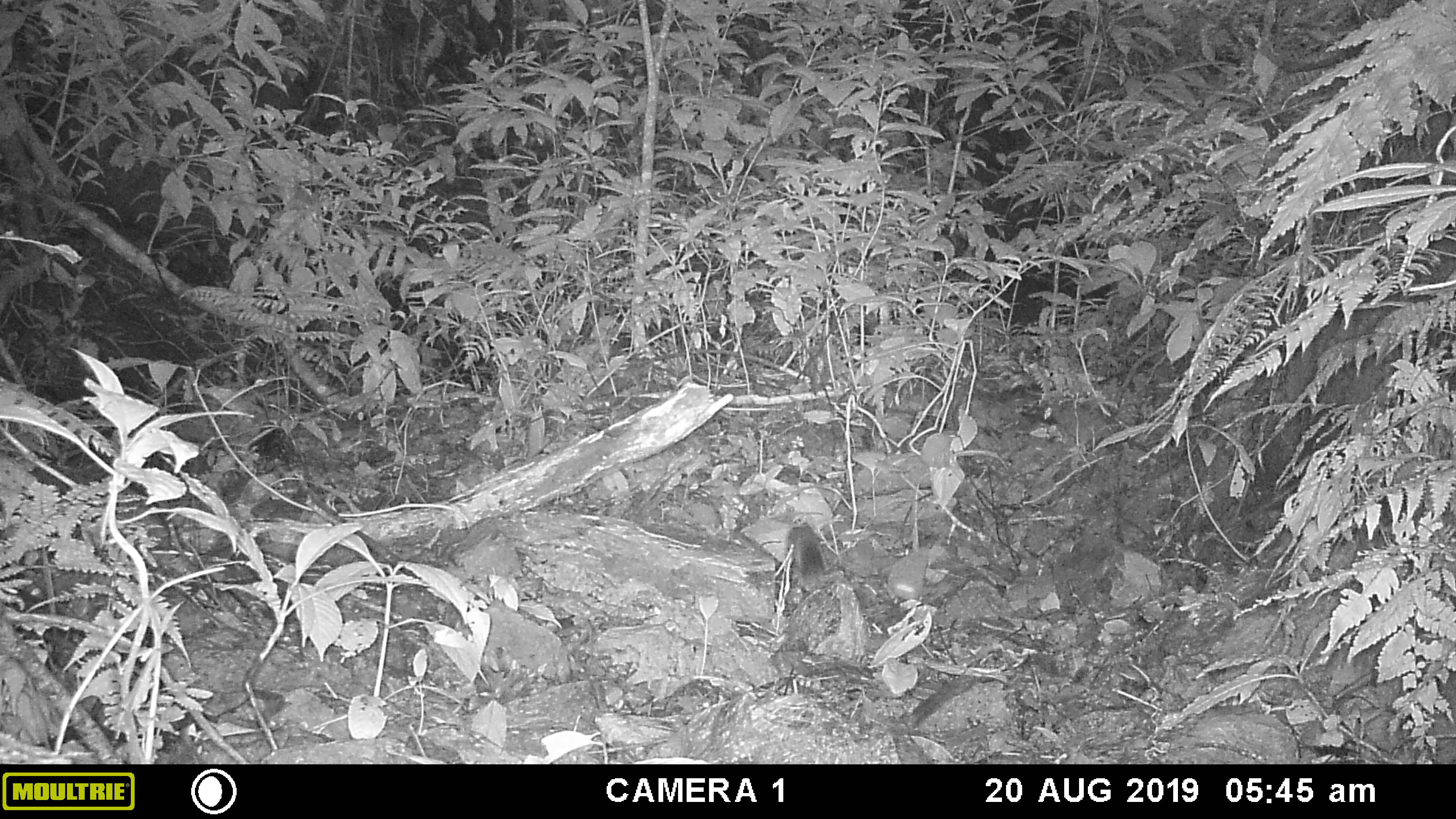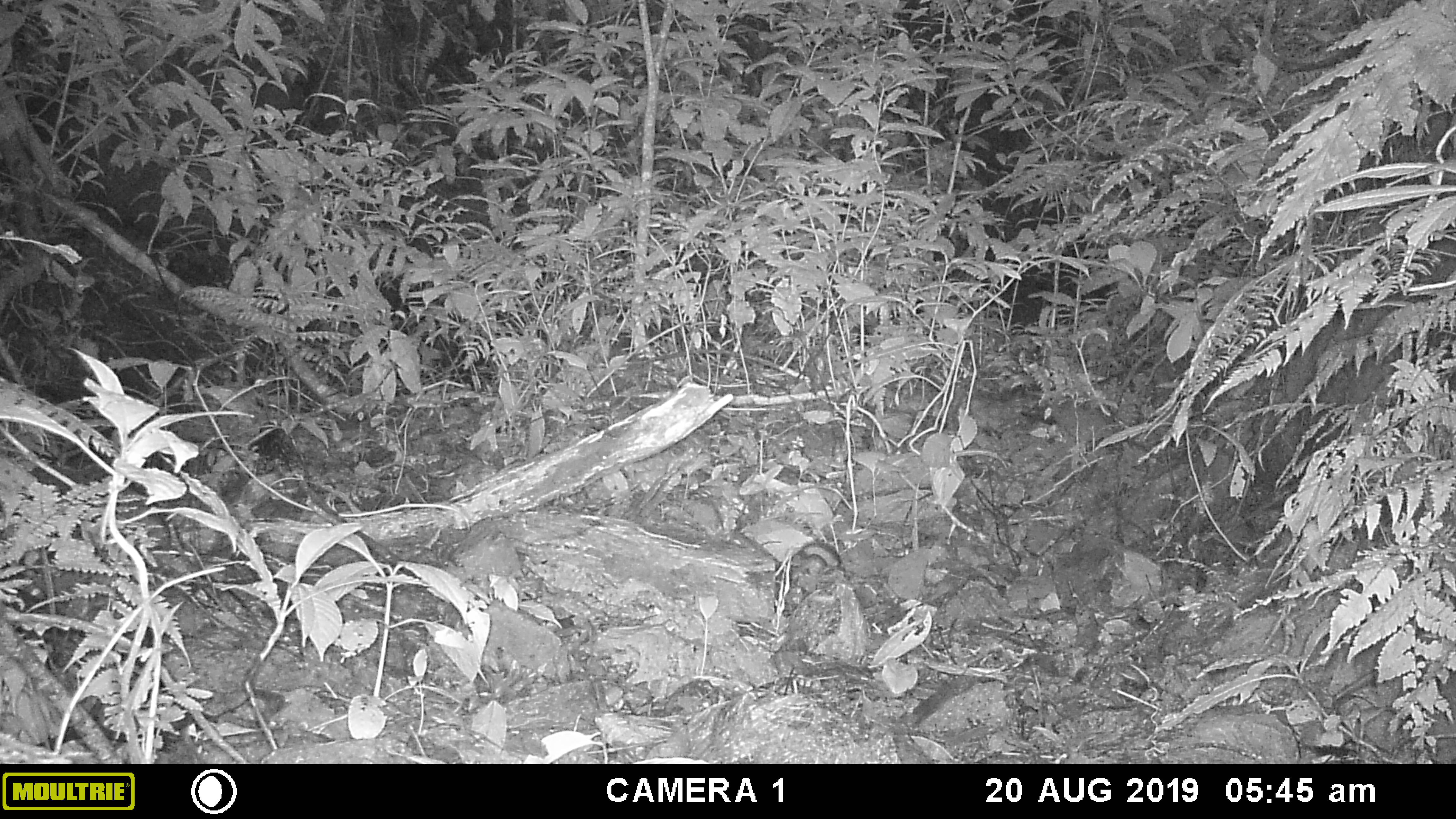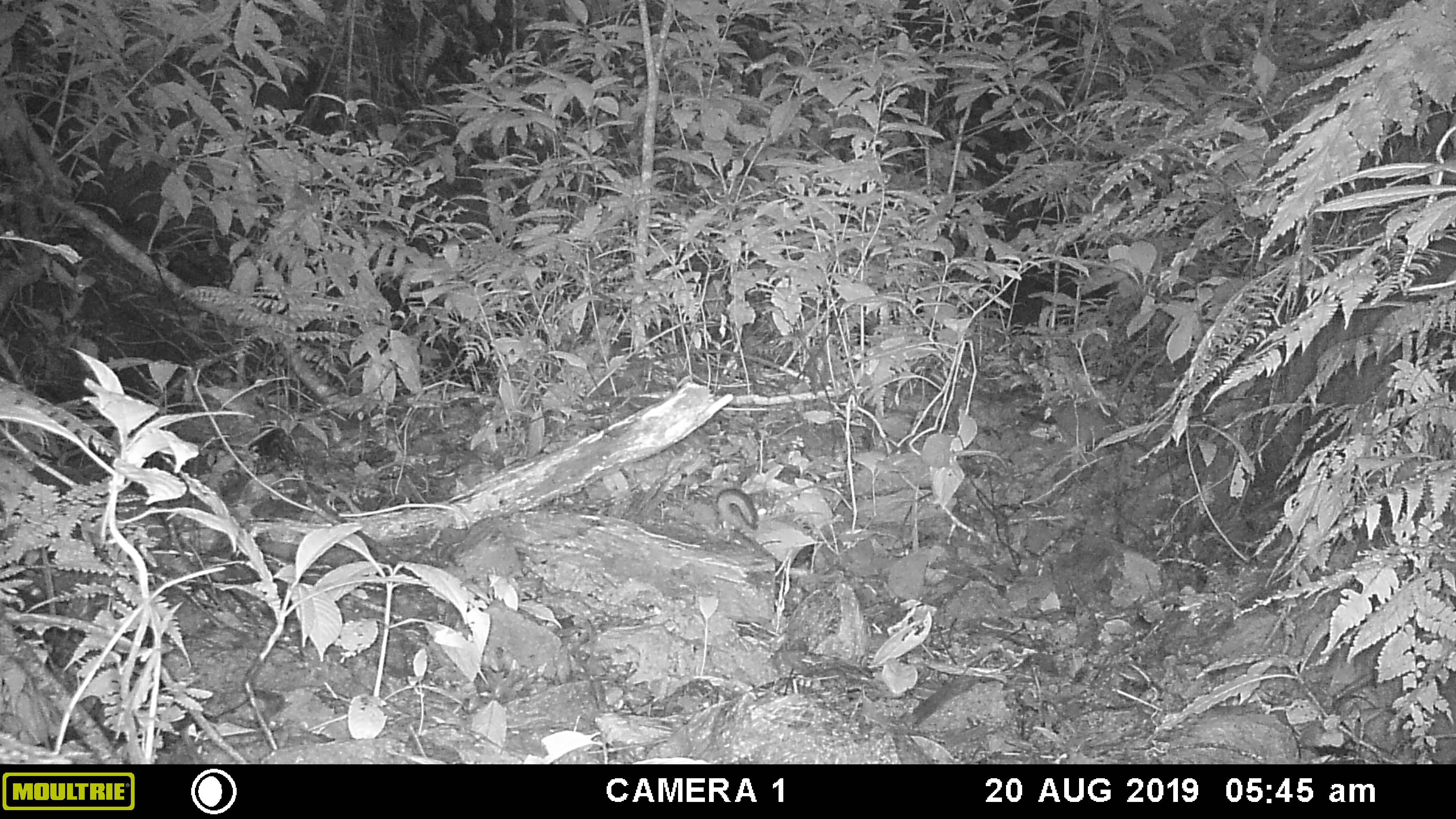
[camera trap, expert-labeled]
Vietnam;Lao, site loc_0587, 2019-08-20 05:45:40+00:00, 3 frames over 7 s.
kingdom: Animalia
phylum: Chordata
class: Mammalia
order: Rodentia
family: Sciuridae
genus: Dremomys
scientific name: Dremomys rufigenis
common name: red-cheeked squirrel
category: red cheeked squirrel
Red cheeked squirrel (red-cheeked squirrel) (Dremomys rufigenis). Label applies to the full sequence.